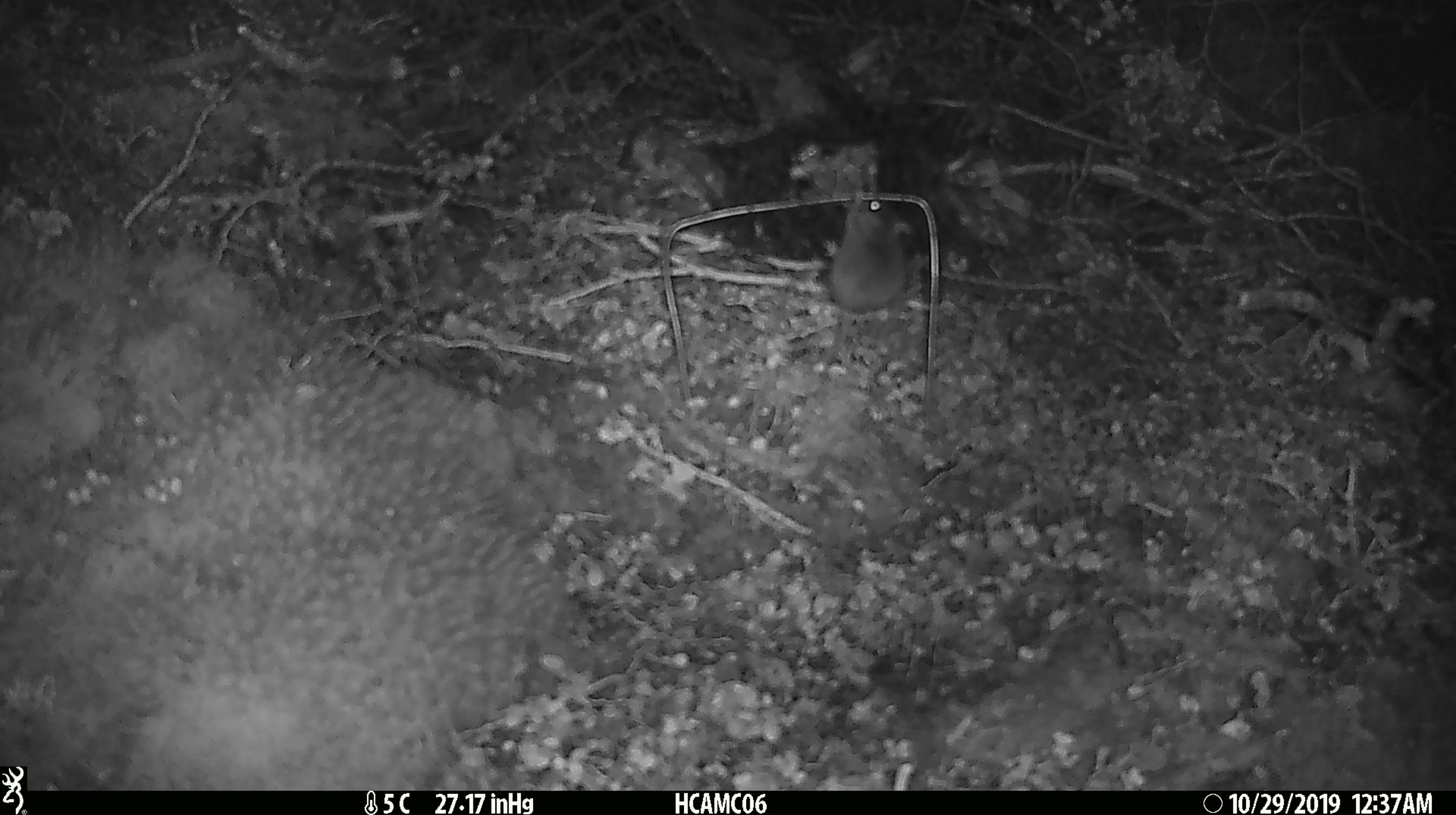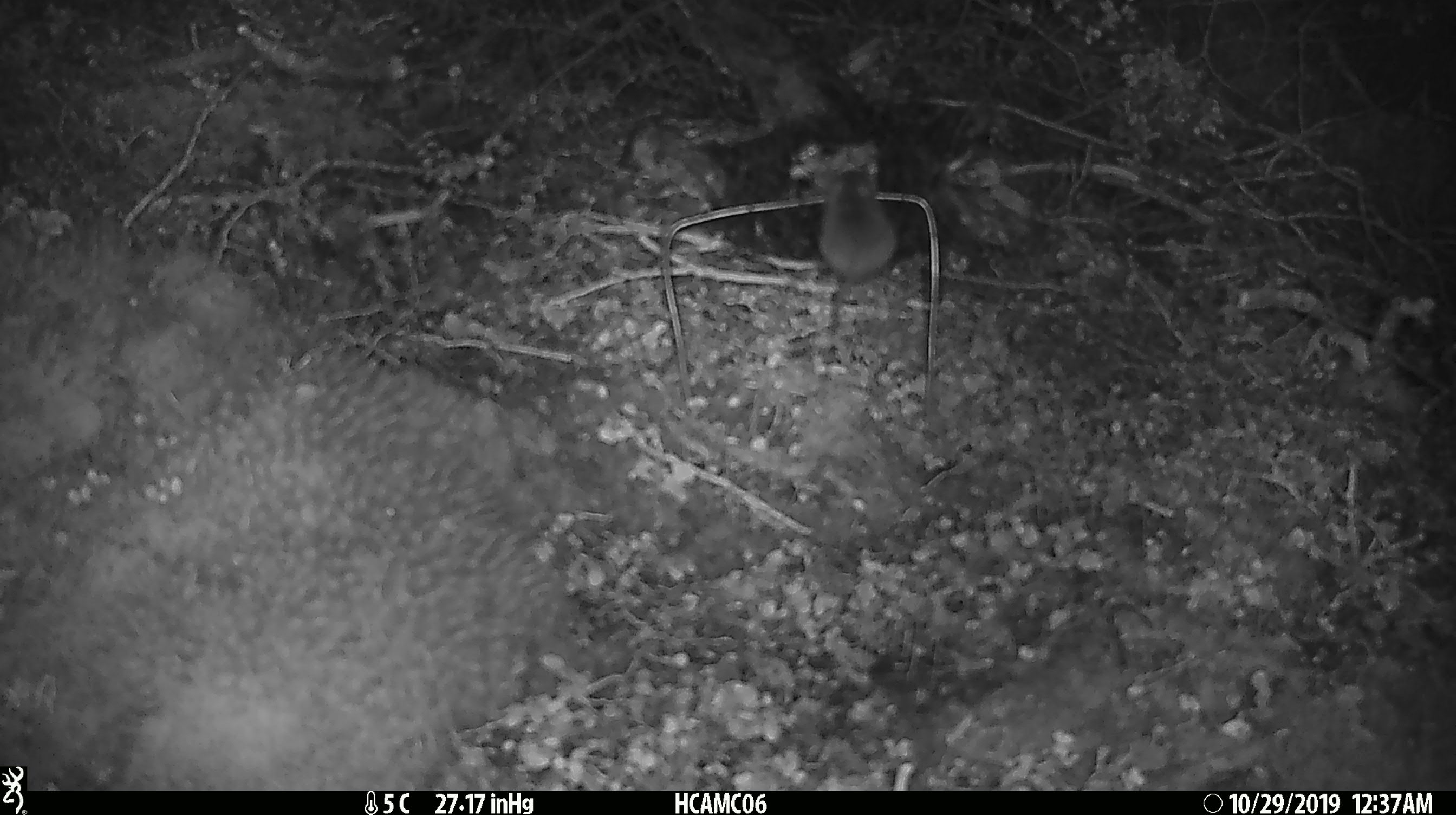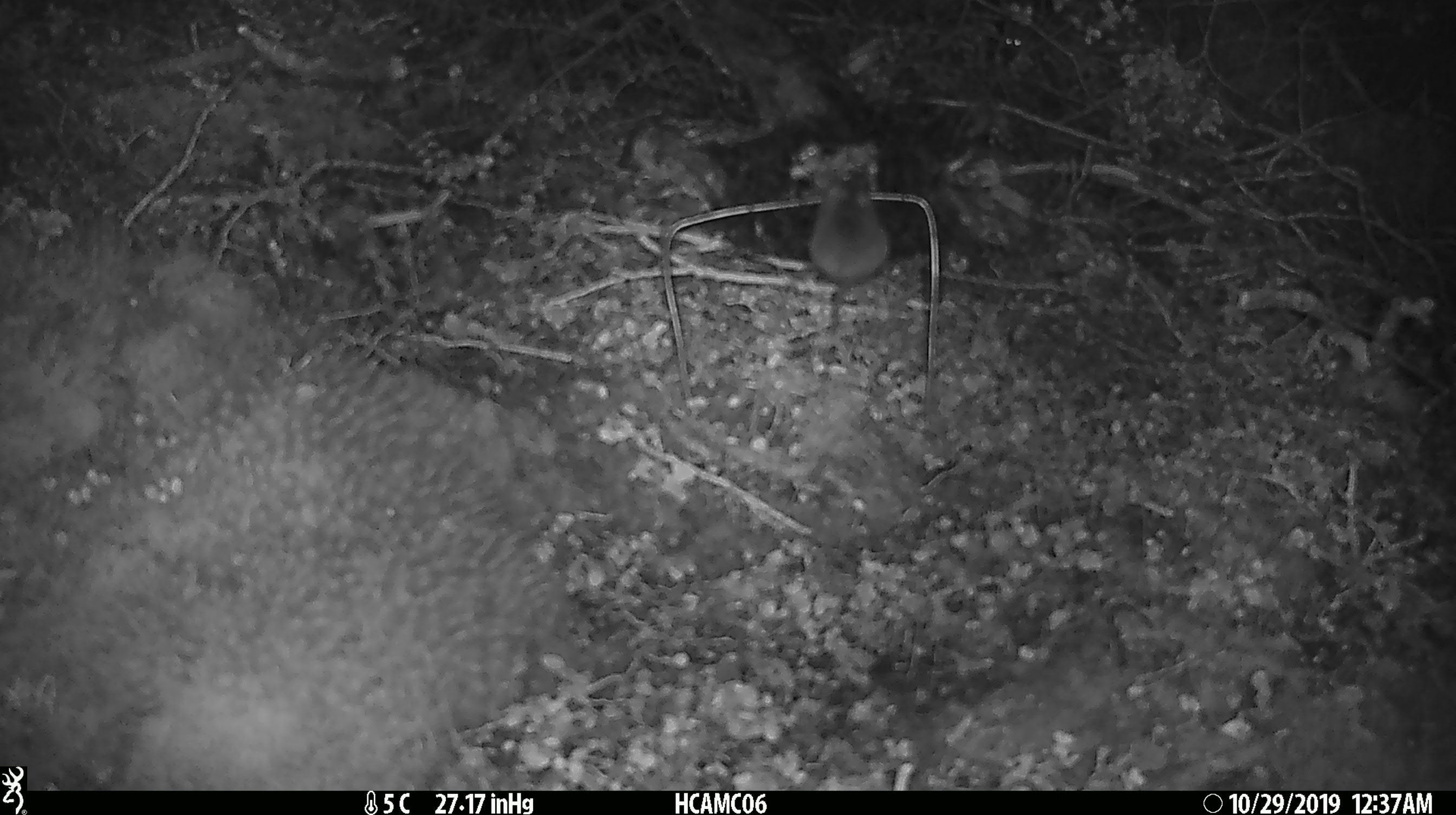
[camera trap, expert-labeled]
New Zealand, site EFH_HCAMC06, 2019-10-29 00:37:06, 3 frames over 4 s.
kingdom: Animalia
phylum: Chordata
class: Mammalia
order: Rodentia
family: Muridae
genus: Mus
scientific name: Mus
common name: mouse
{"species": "mouse (Mus)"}